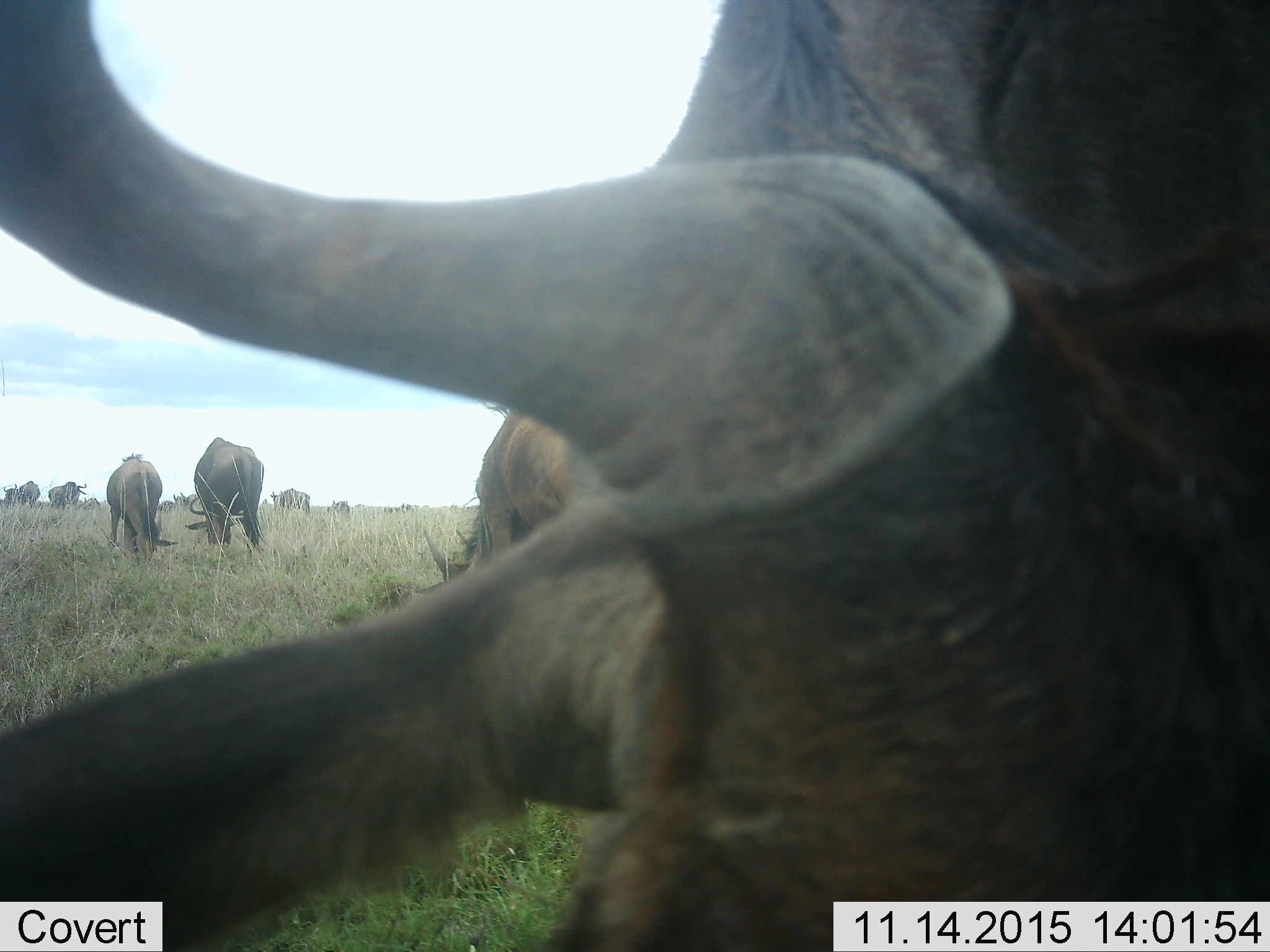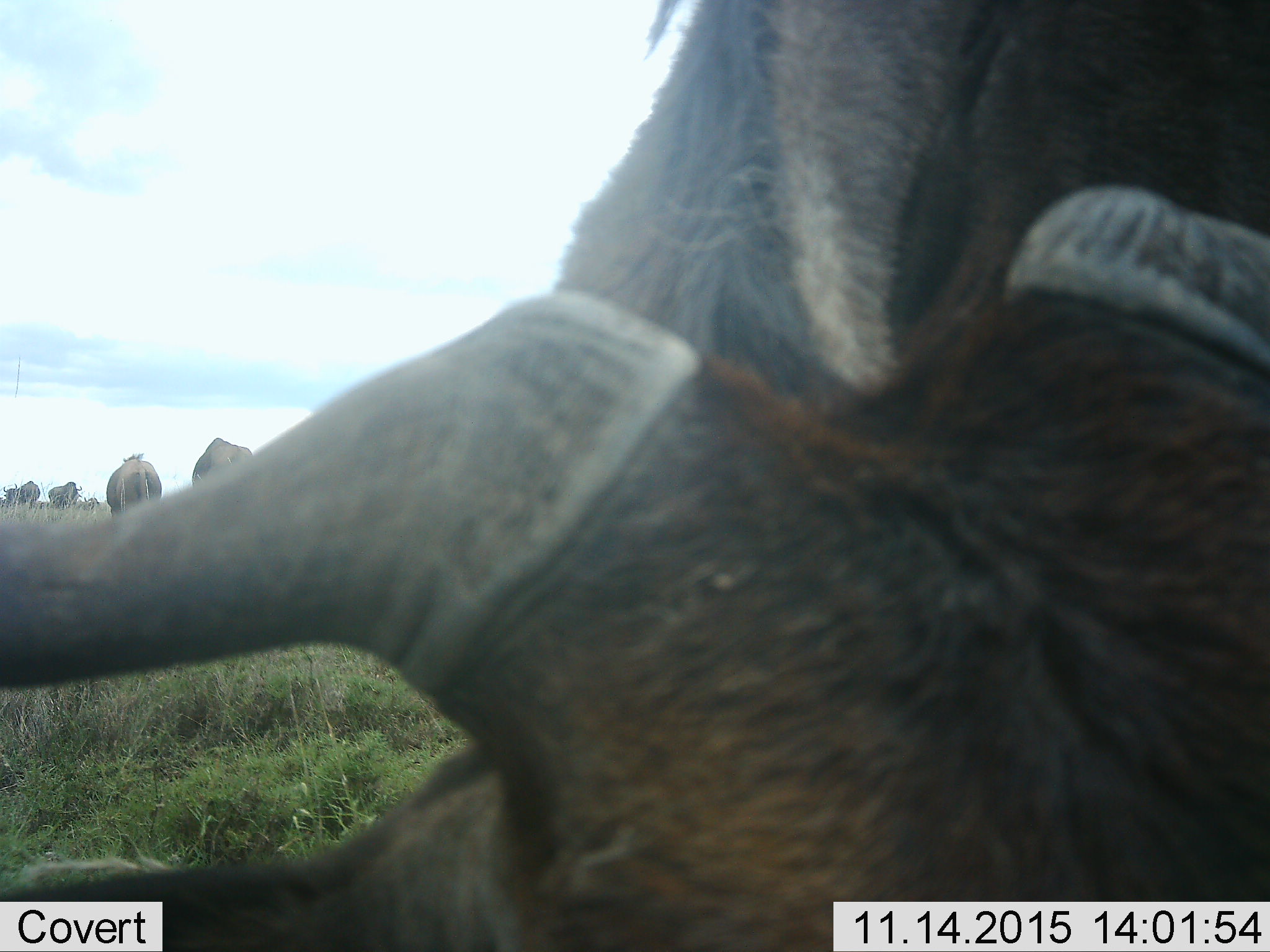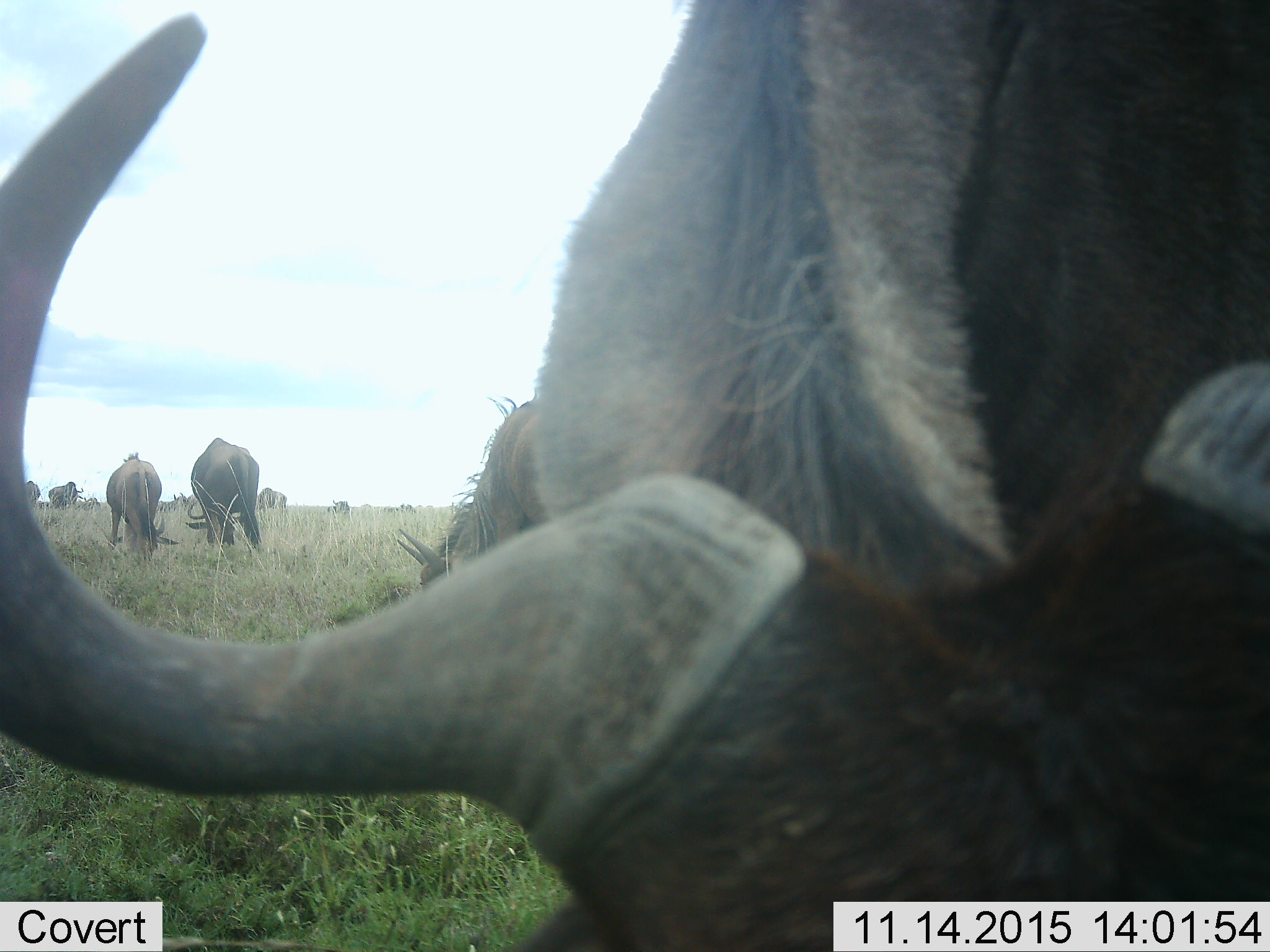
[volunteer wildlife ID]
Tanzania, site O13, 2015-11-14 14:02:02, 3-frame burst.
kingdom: Animalia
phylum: Chordata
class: Mammalia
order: Artiodactyla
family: Bovidae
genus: Connochaetes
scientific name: Connochaetes taurinus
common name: blue wildebeest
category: wildebeest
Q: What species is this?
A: Wildebeest (blue wildebeest) (Connochaetes taurinus).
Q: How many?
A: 11-50.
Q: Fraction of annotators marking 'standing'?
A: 80%.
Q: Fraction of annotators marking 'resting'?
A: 0%.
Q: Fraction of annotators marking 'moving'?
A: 0%.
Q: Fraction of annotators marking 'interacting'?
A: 0%.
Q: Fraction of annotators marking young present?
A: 0%.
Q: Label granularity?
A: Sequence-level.